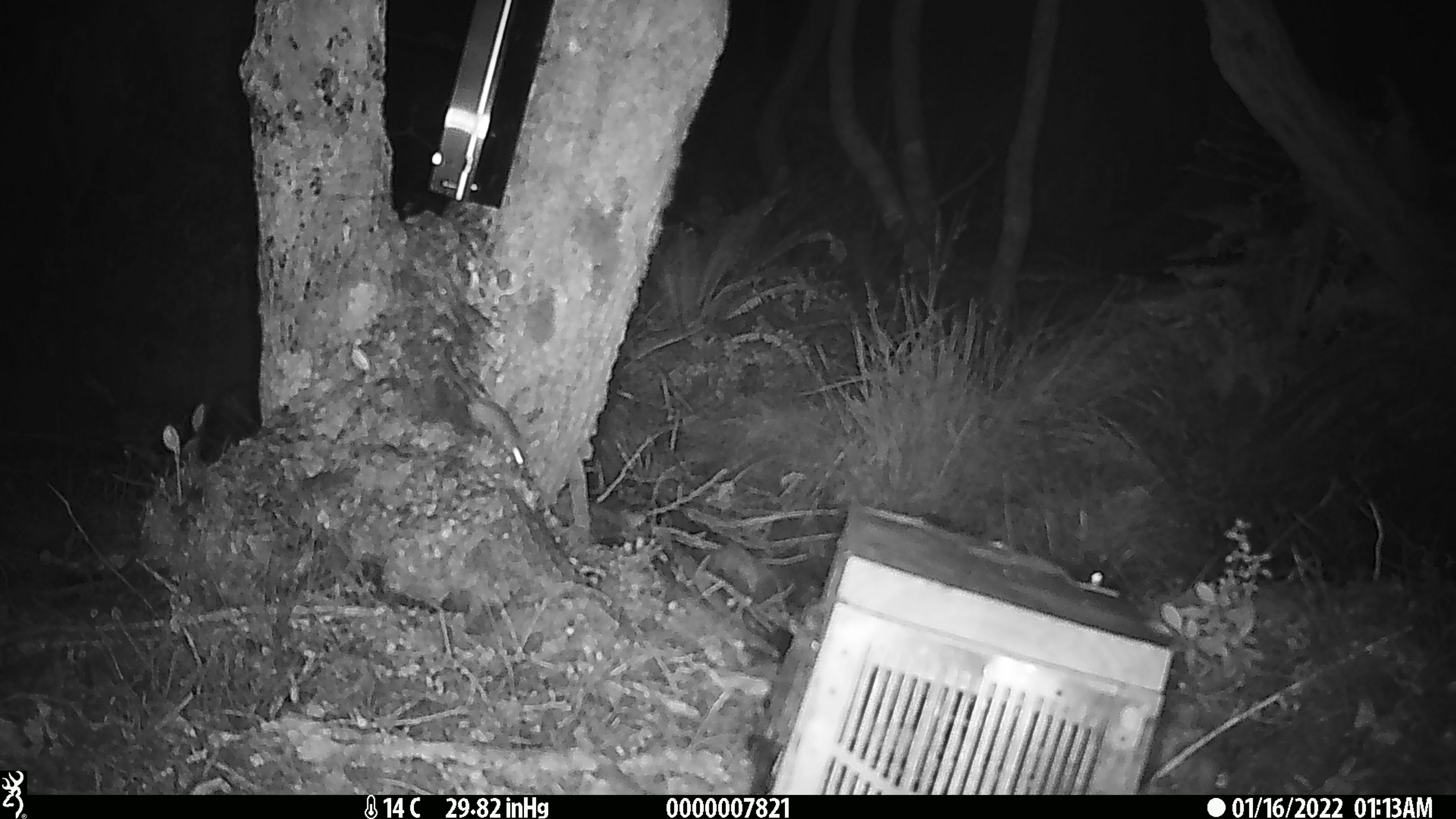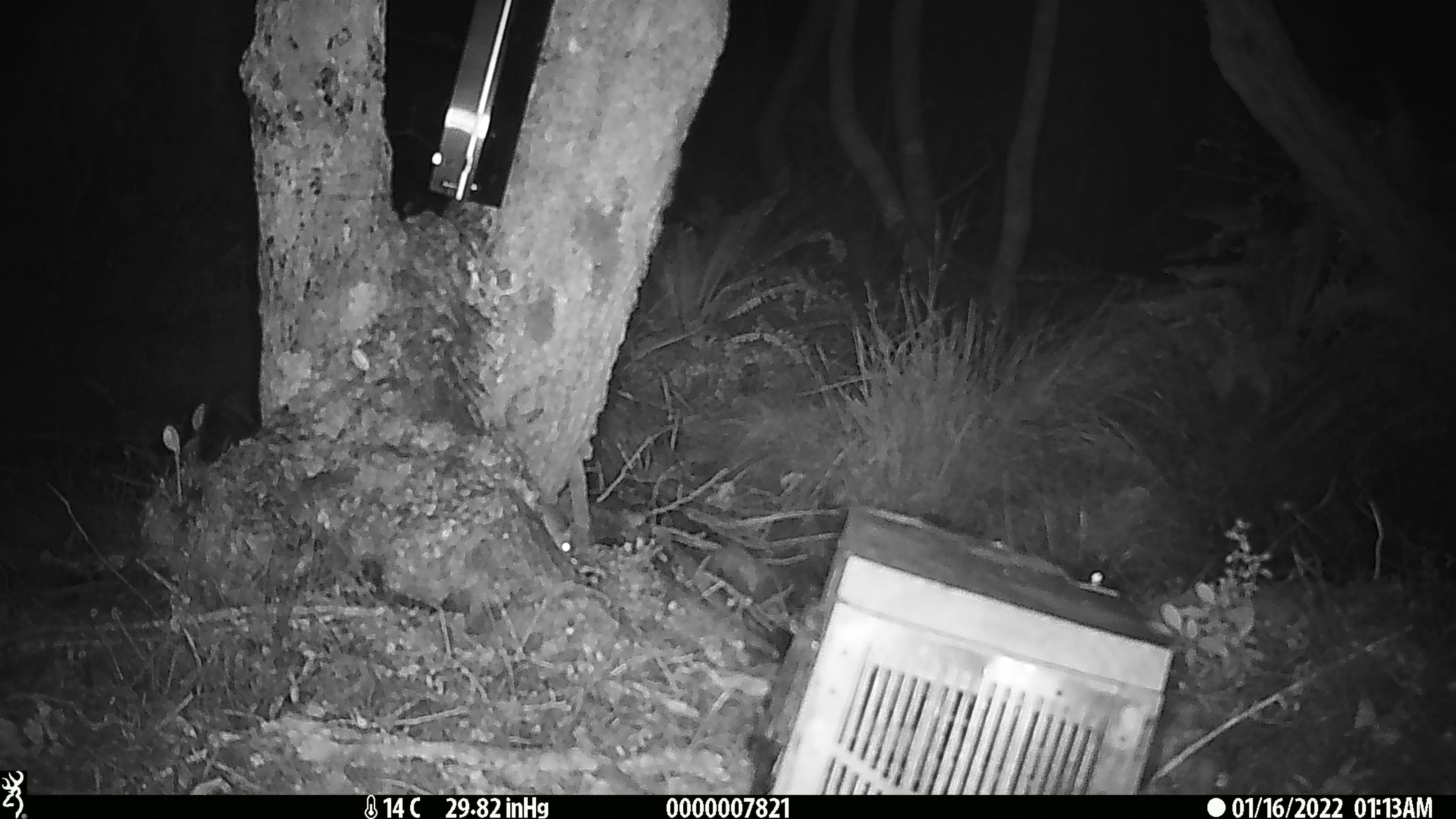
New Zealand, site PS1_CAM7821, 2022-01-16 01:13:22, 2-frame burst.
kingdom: Animalia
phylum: Chordata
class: Mammalia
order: Rodentia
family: Muridae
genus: Mus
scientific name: Mus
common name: mouse